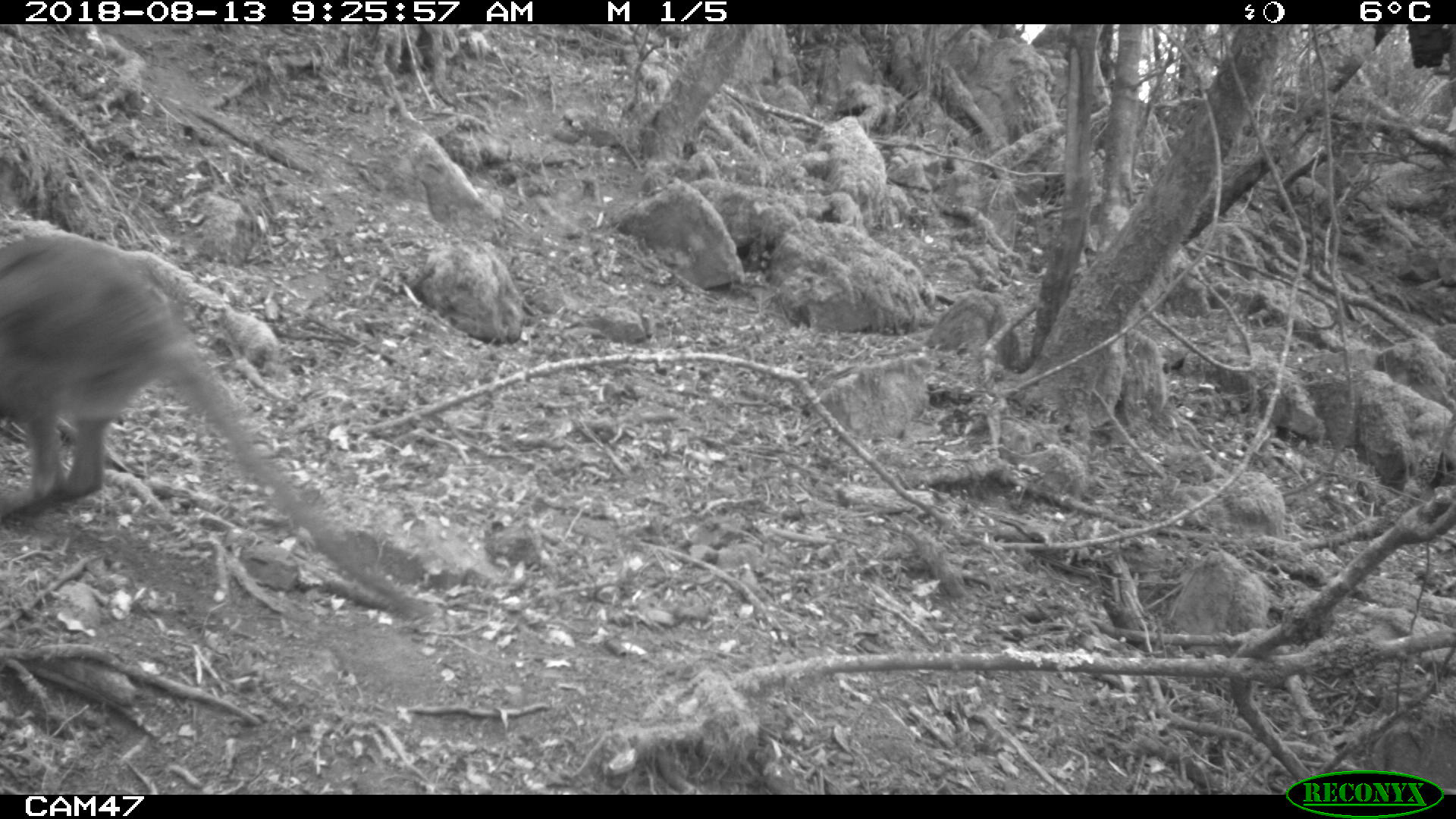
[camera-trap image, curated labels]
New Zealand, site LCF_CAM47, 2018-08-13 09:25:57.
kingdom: Animalia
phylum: Chordata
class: Mammalia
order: Diprotodontia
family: Macropodidae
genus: Notamacropus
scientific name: Notamacropus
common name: wallaby